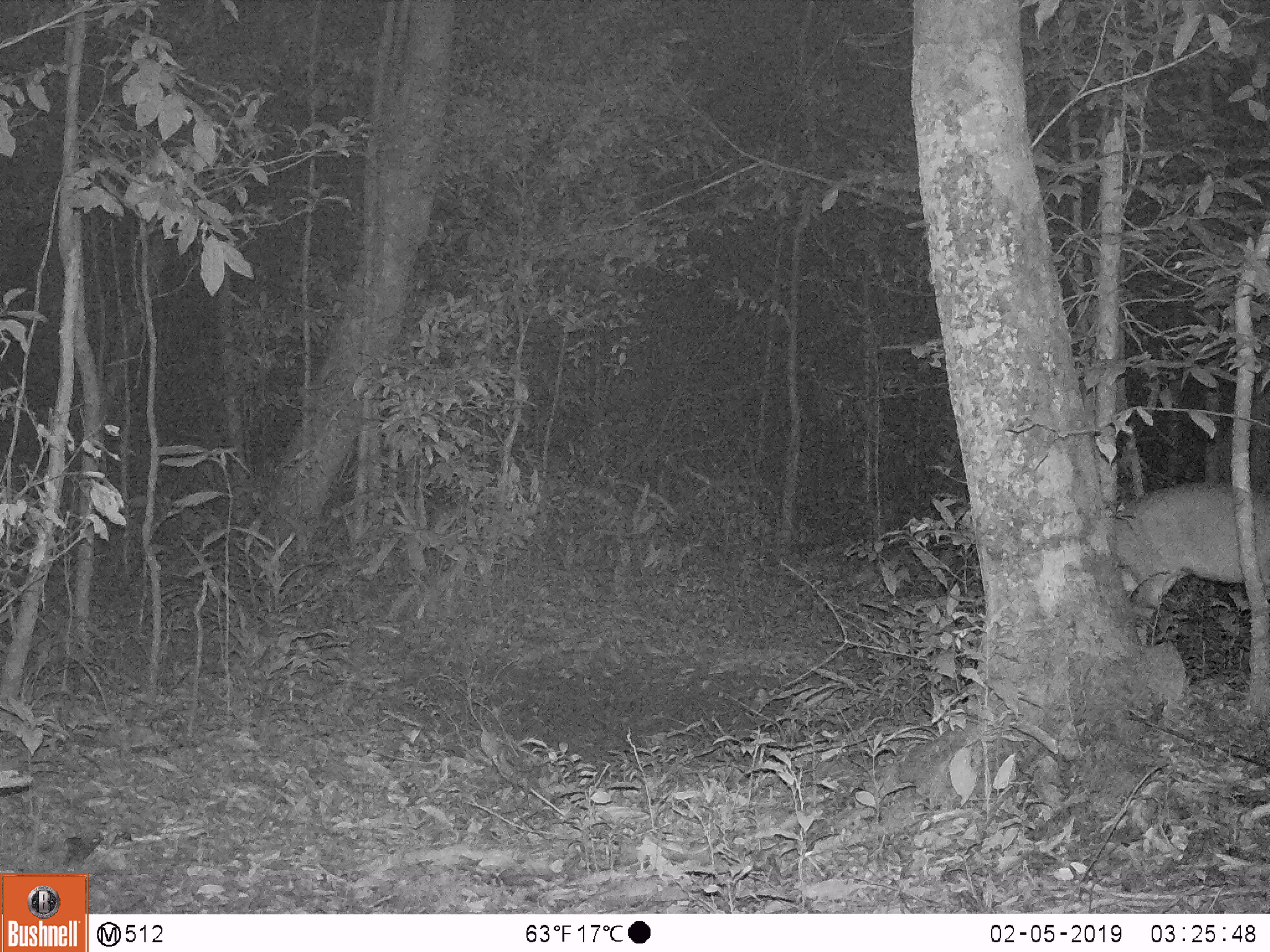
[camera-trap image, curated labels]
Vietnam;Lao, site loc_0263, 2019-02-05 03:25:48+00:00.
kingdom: Animalia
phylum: Chordata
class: Mammalia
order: Artiodactyla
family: Cervidae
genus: Muntiacus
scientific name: Muntiacus vuquangensis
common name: large-antlered muntjac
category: large antlered muntjac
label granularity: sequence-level